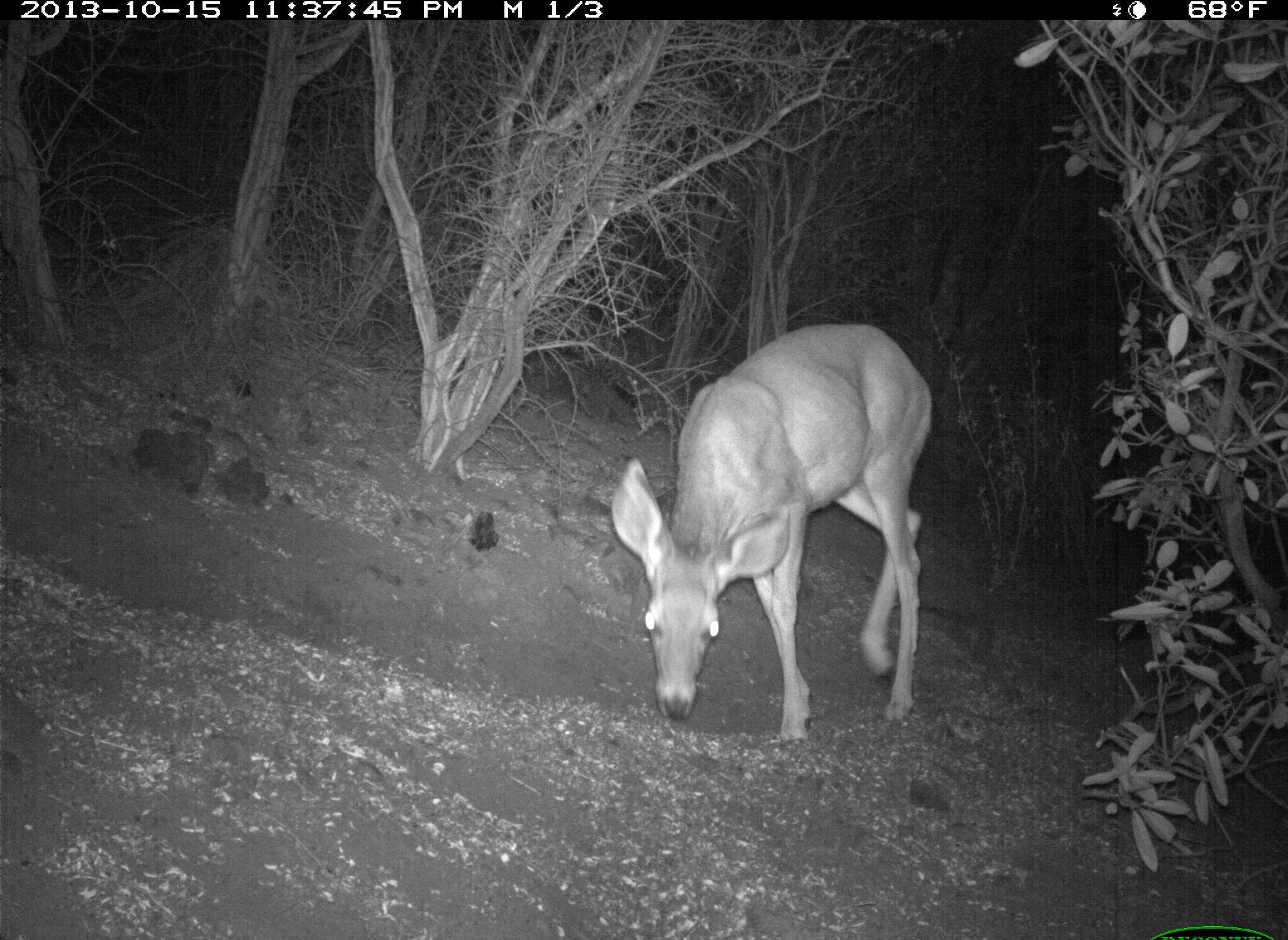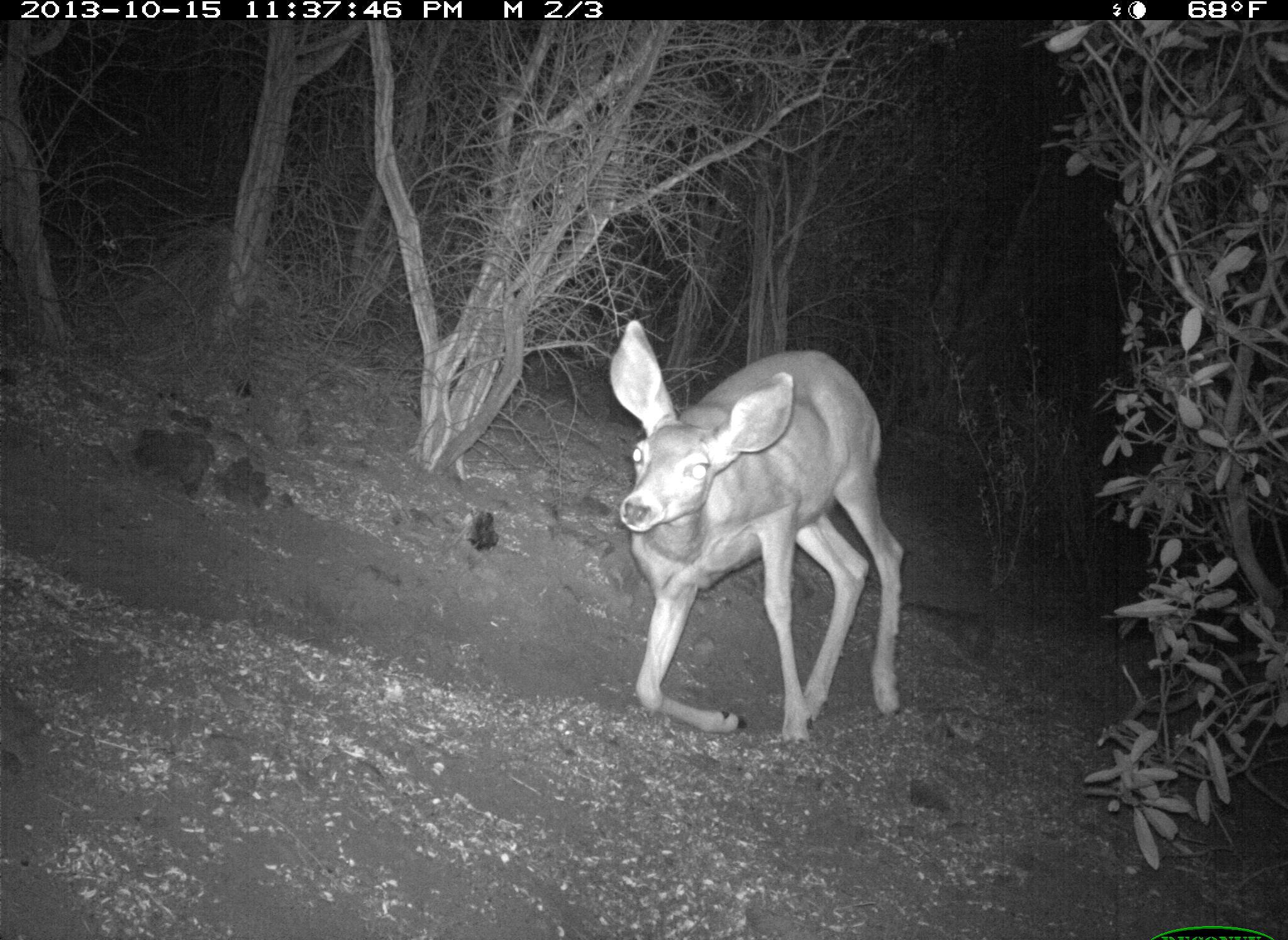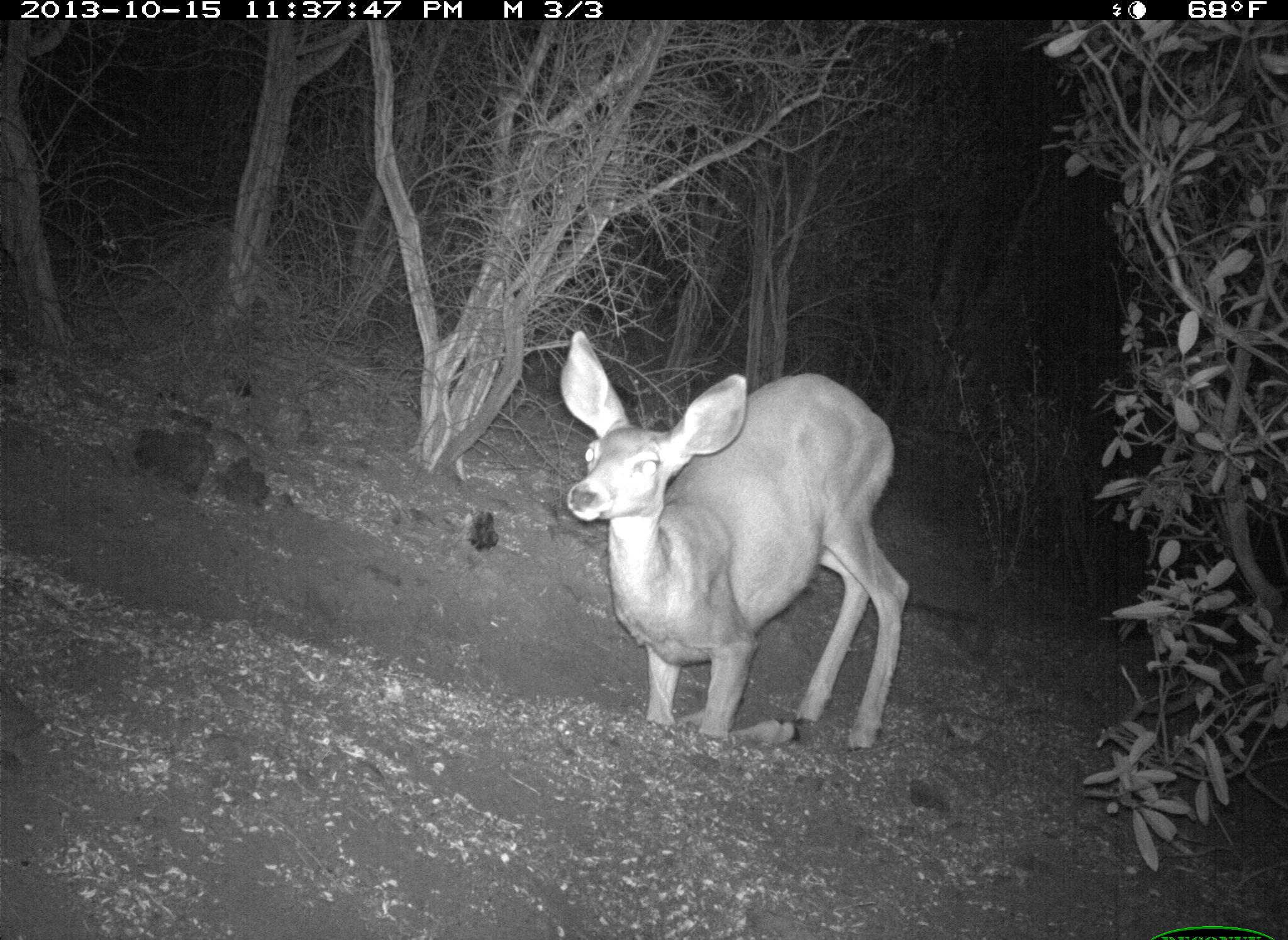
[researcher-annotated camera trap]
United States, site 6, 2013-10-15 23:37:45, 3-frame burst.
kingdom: Animalia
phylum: Chordata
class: Mammalia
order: Artiodactyla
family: Cervidae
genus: Odocoileus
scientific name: Odocoileus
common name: deer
Deer (Odocoileus).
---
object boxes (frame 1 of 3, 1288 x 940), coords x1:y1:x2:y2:
deer: 610:321:932:749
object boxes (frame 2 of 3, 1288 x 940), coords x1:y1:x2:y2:
deer: 608:319:904:748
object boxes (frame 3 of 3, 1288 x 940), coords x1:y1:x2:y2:
deer: 558:329:912:753